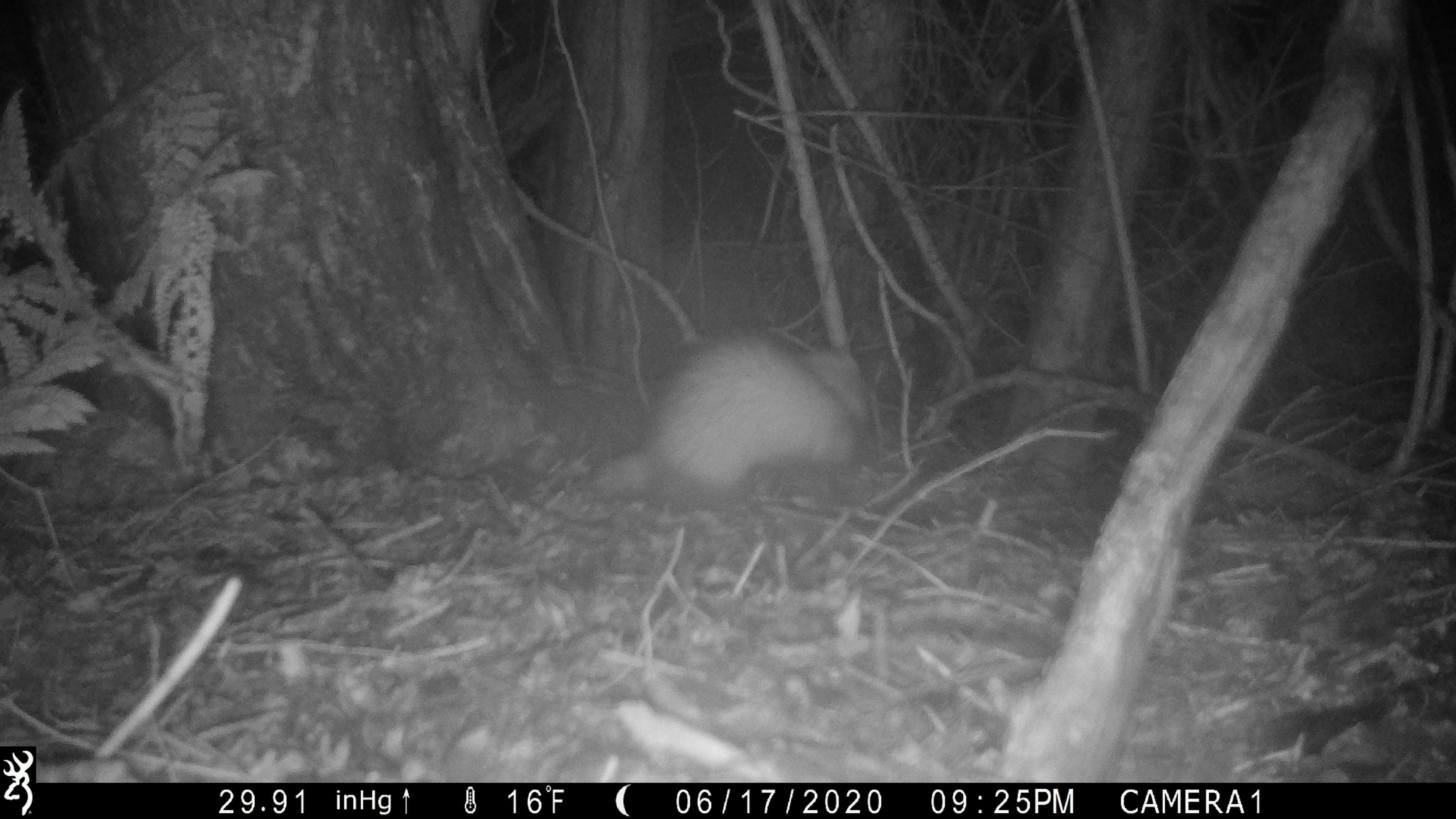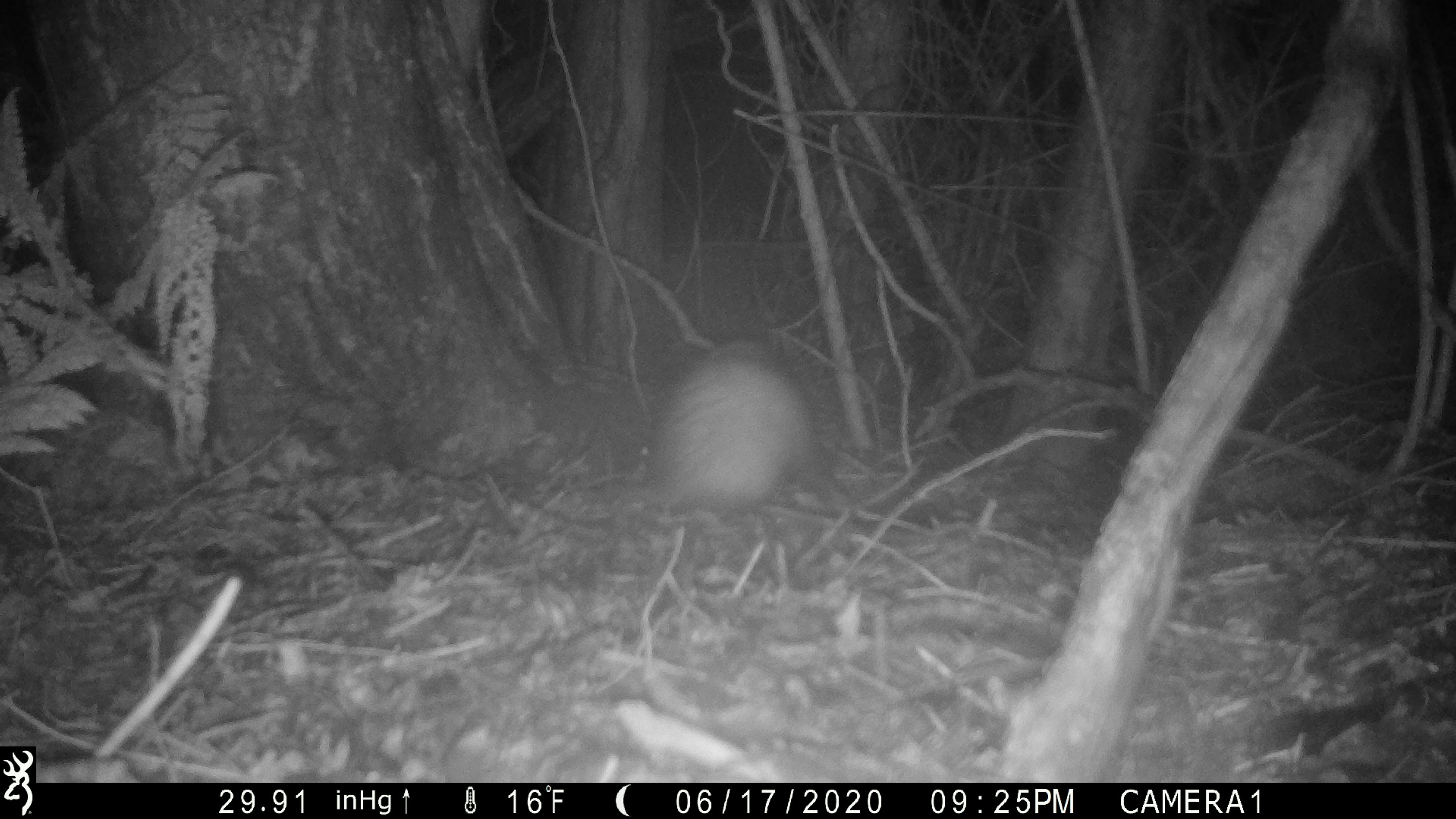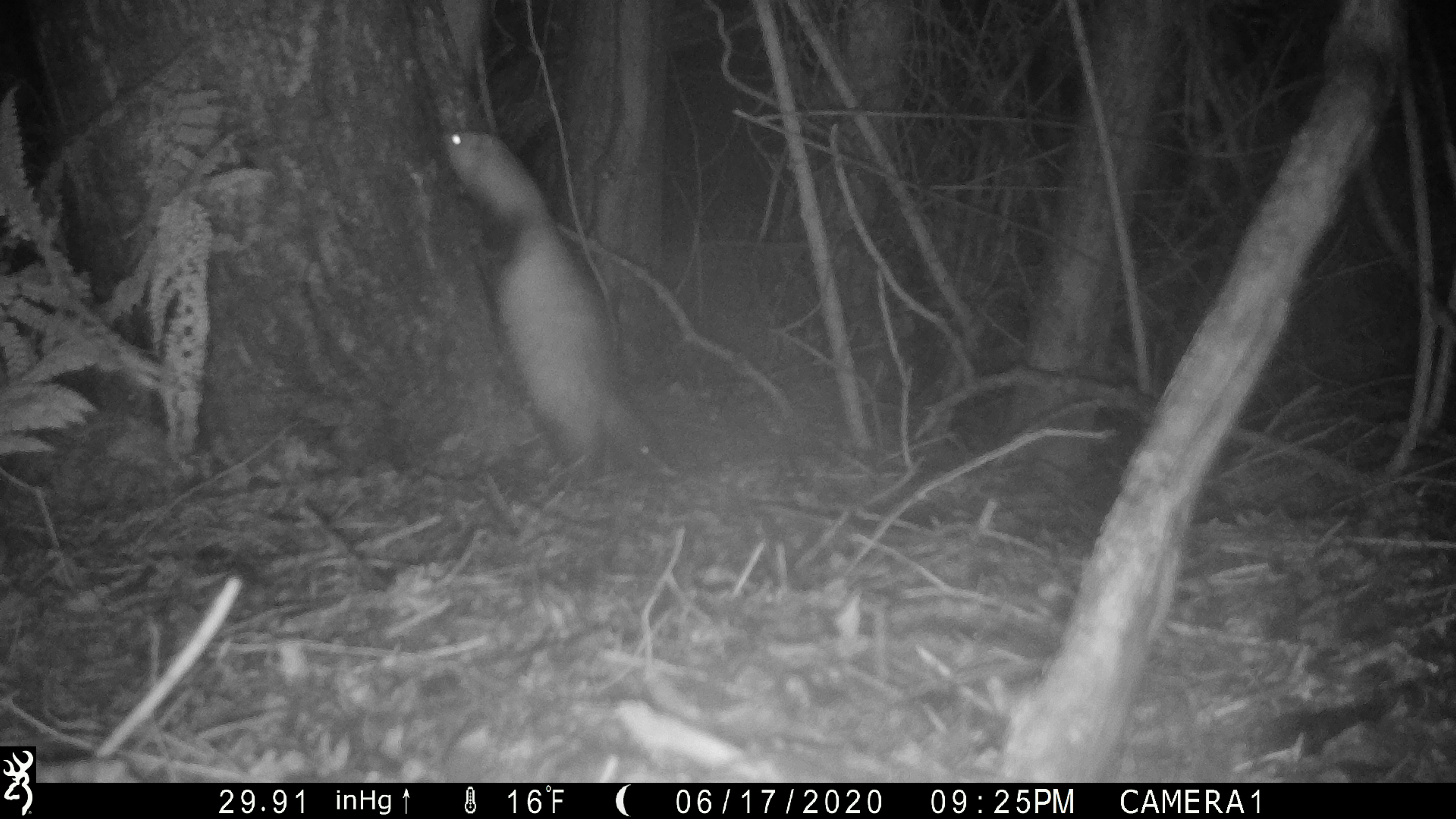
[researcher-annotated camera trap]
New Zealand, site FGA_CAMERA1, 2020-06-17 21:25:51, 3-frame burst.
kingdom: Animalia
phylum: Chordata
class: Mammalia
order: Carnivora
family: Mustelidae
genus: Mustela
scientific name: Mustela furo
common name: ferret